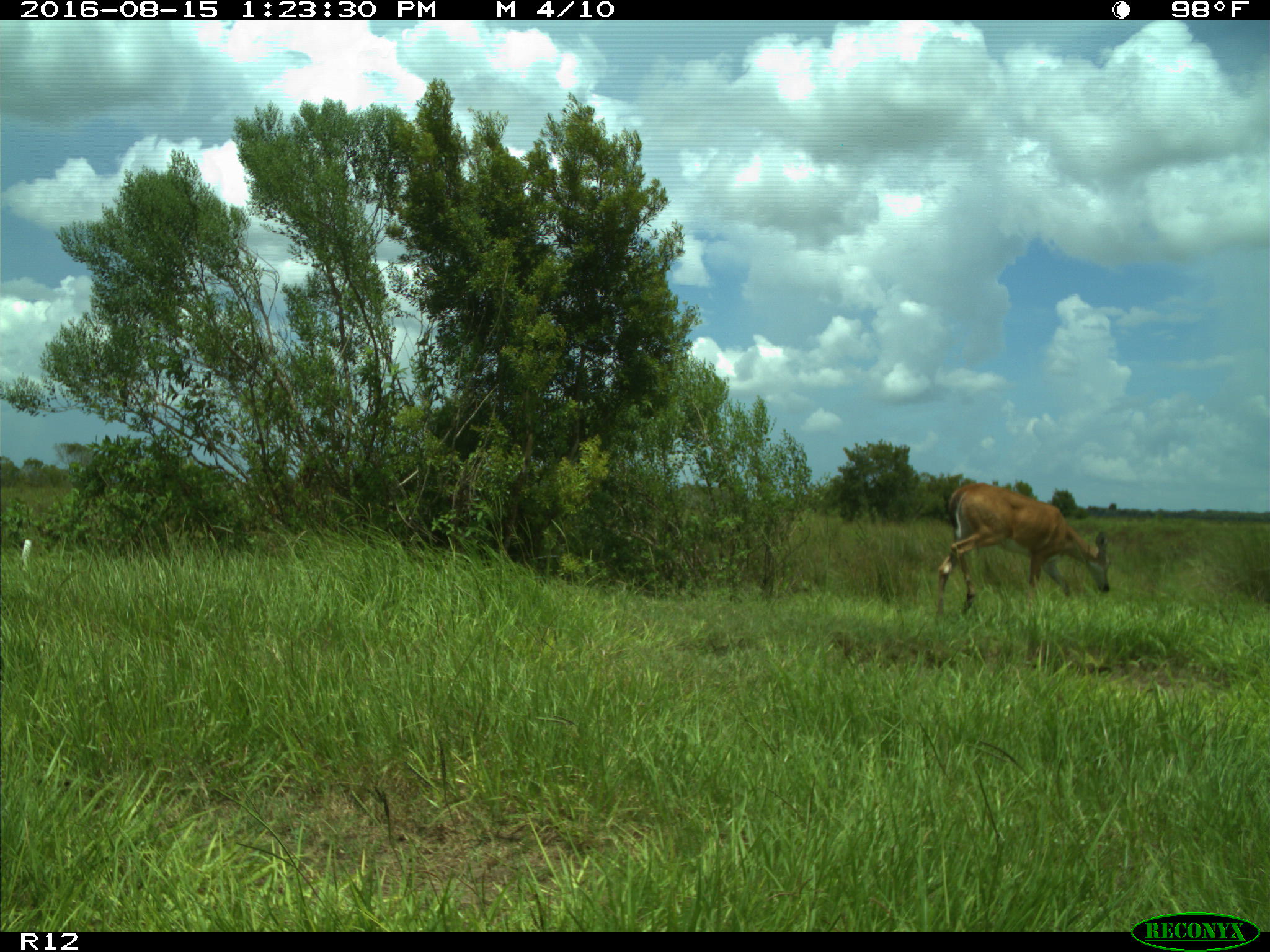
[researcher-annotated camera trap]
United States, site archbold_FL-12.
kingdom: Animalia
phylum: Chordata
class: Mammalia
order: Artiodactyla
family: Cervidae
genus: Odocoileus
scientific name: Odocoileus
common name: deer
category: unidentified deer